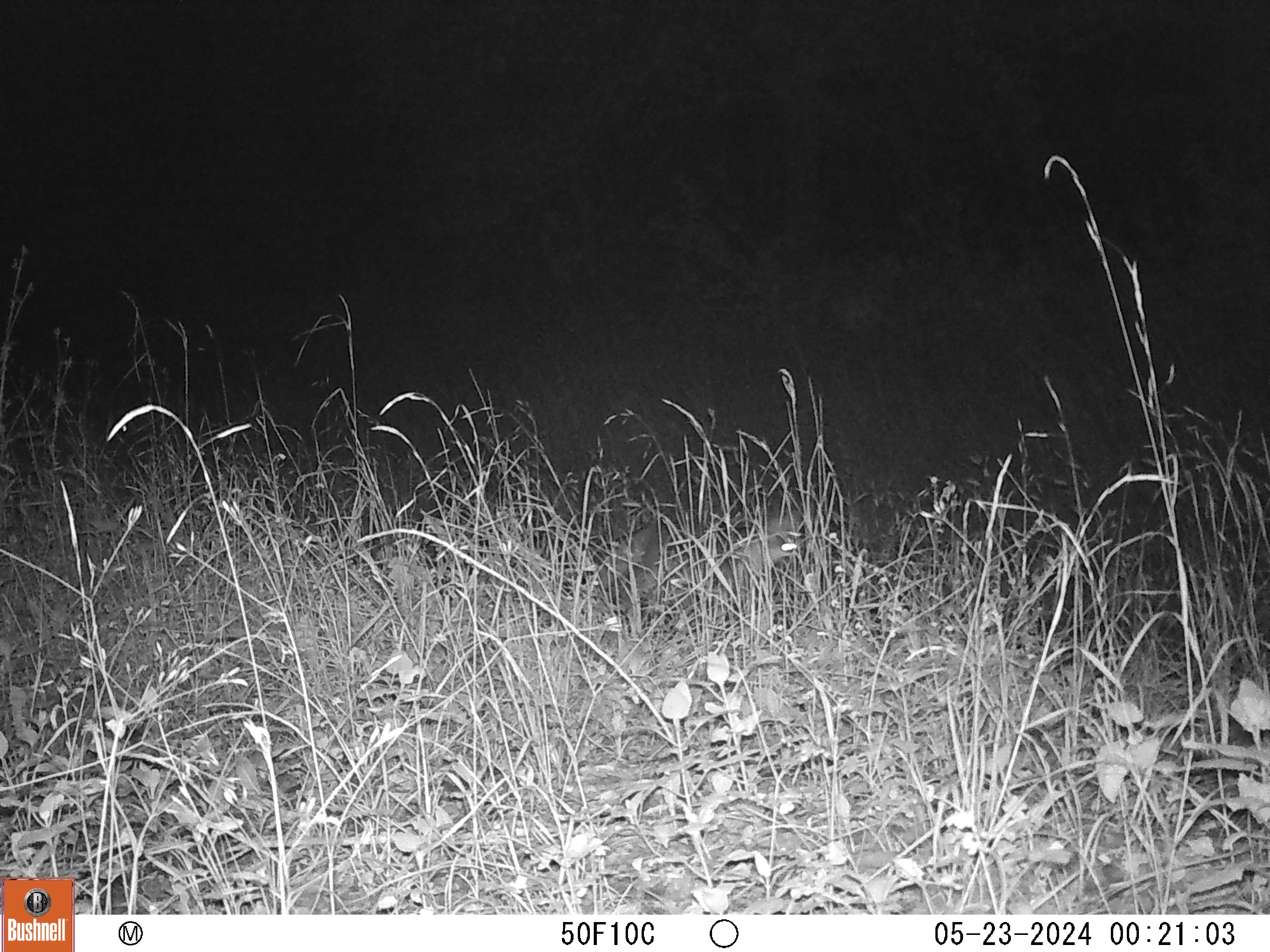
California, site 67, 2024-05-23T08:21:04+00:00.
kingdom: Animalia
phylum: Chordata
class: Mammalia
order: Carnivora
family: Canidae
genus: Urocyon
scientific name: Urocyon cinereoargenteus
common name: gray fox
Gray fox (Urocyon cinereoargenteus).